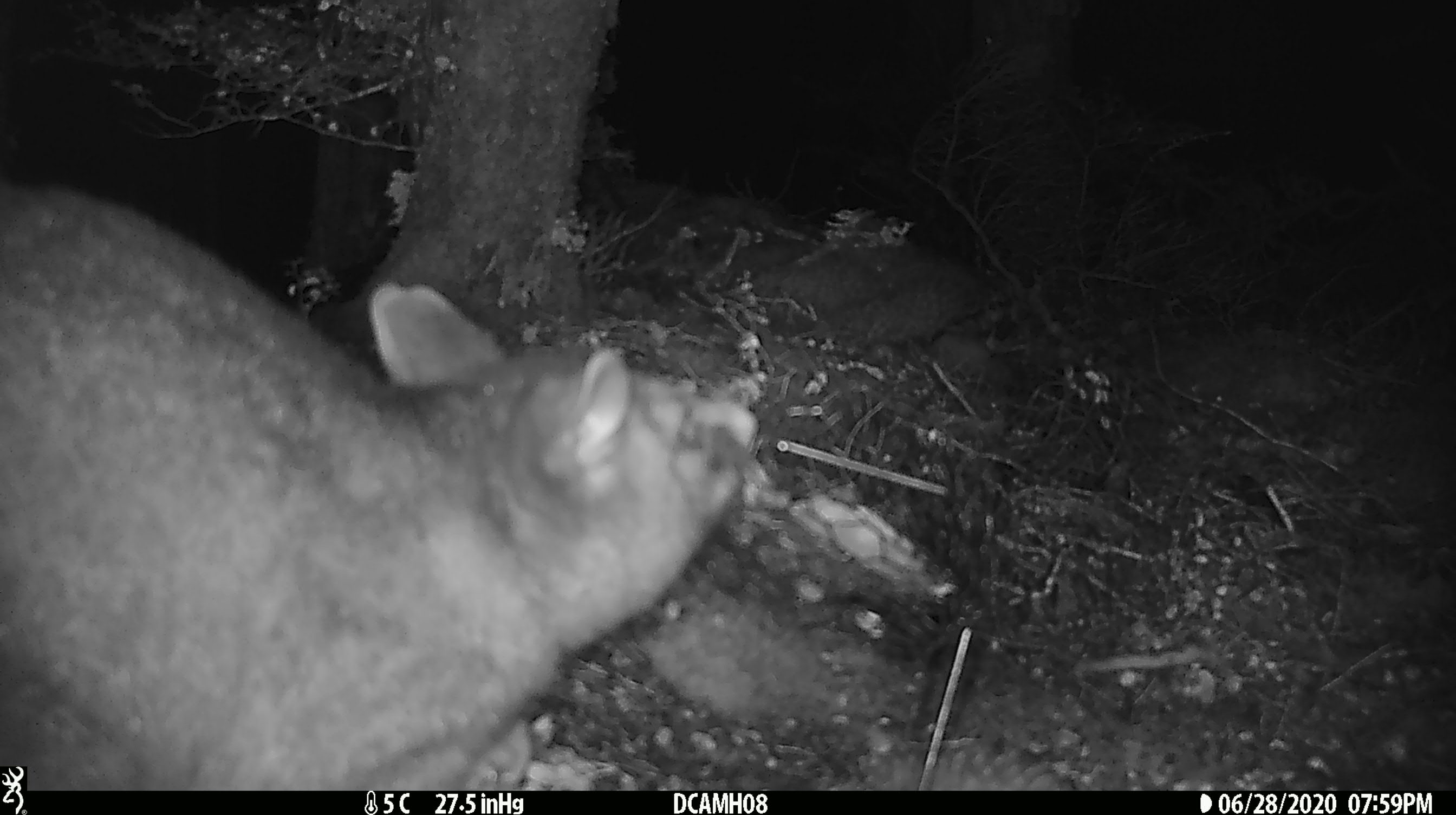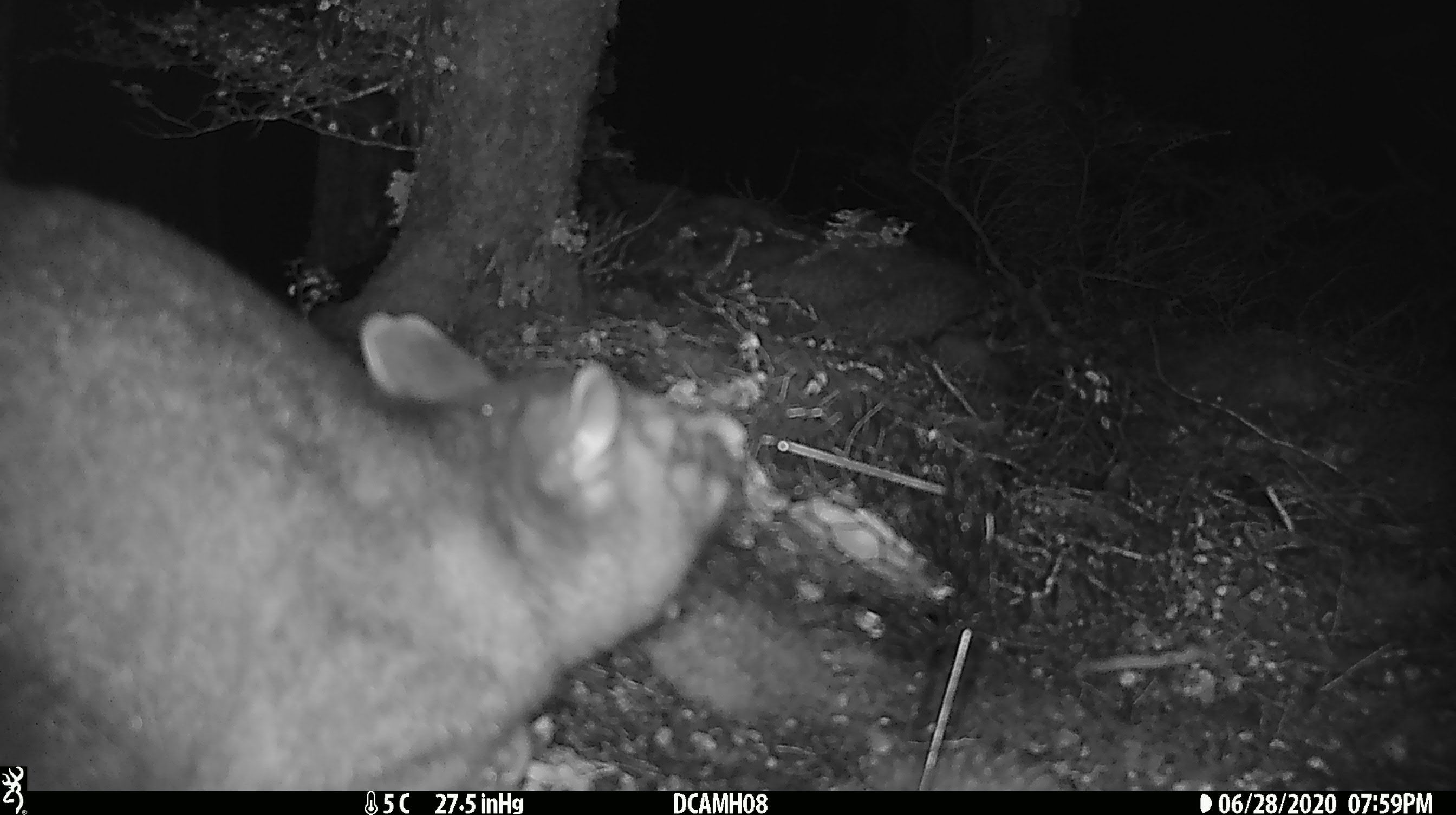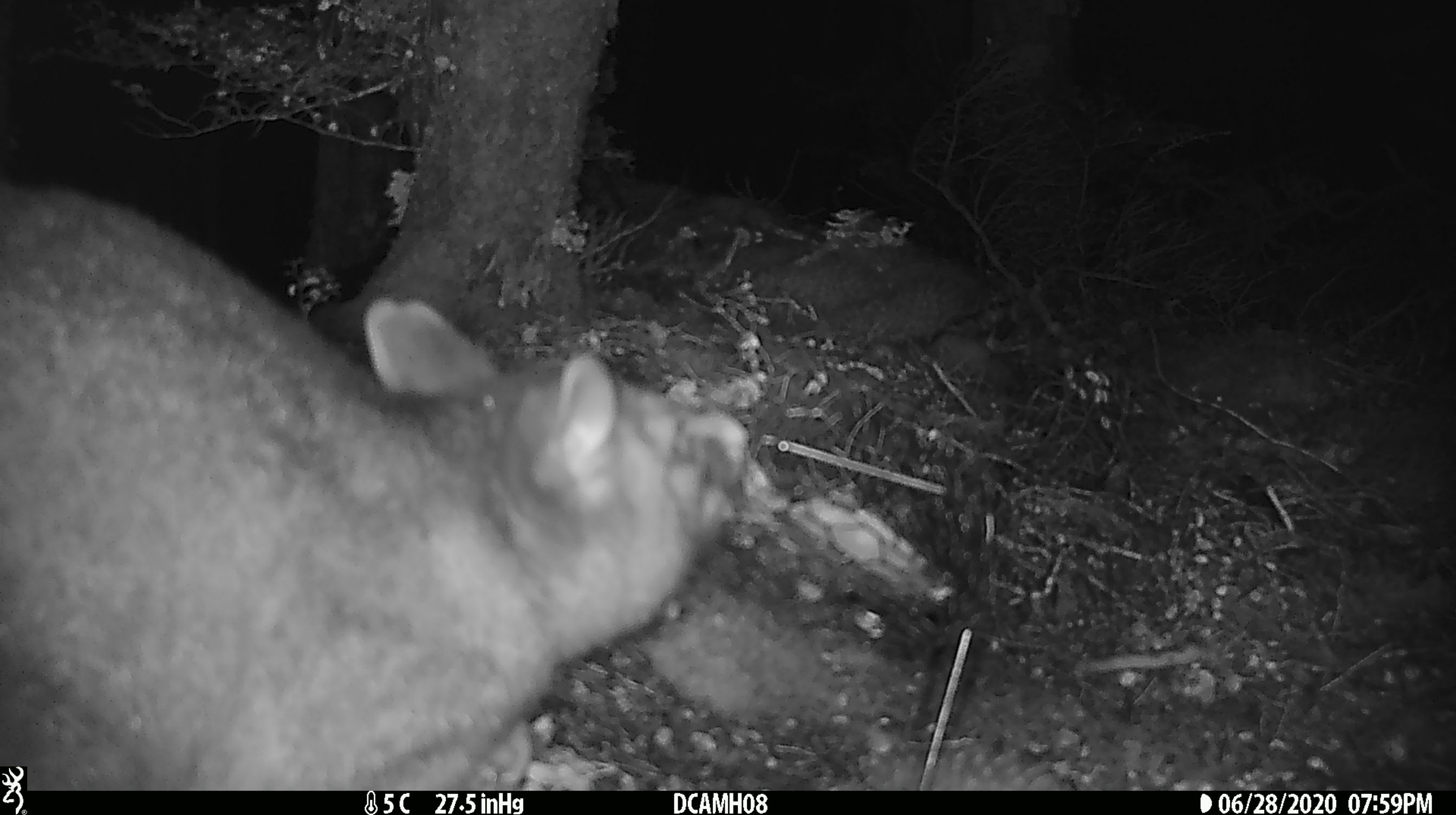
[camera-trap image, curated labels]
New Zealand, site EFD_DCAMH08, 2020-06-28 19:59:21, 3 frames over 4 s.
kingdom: Animalia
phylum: Chordata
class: Mammalia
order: Diprotodontia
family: Phalangeridae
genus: Trichosurus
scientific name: Trichosurus vulpecula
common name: common brushtail possum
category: possum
Possum (common brushtail possum) (Trichosurus vulpecula).